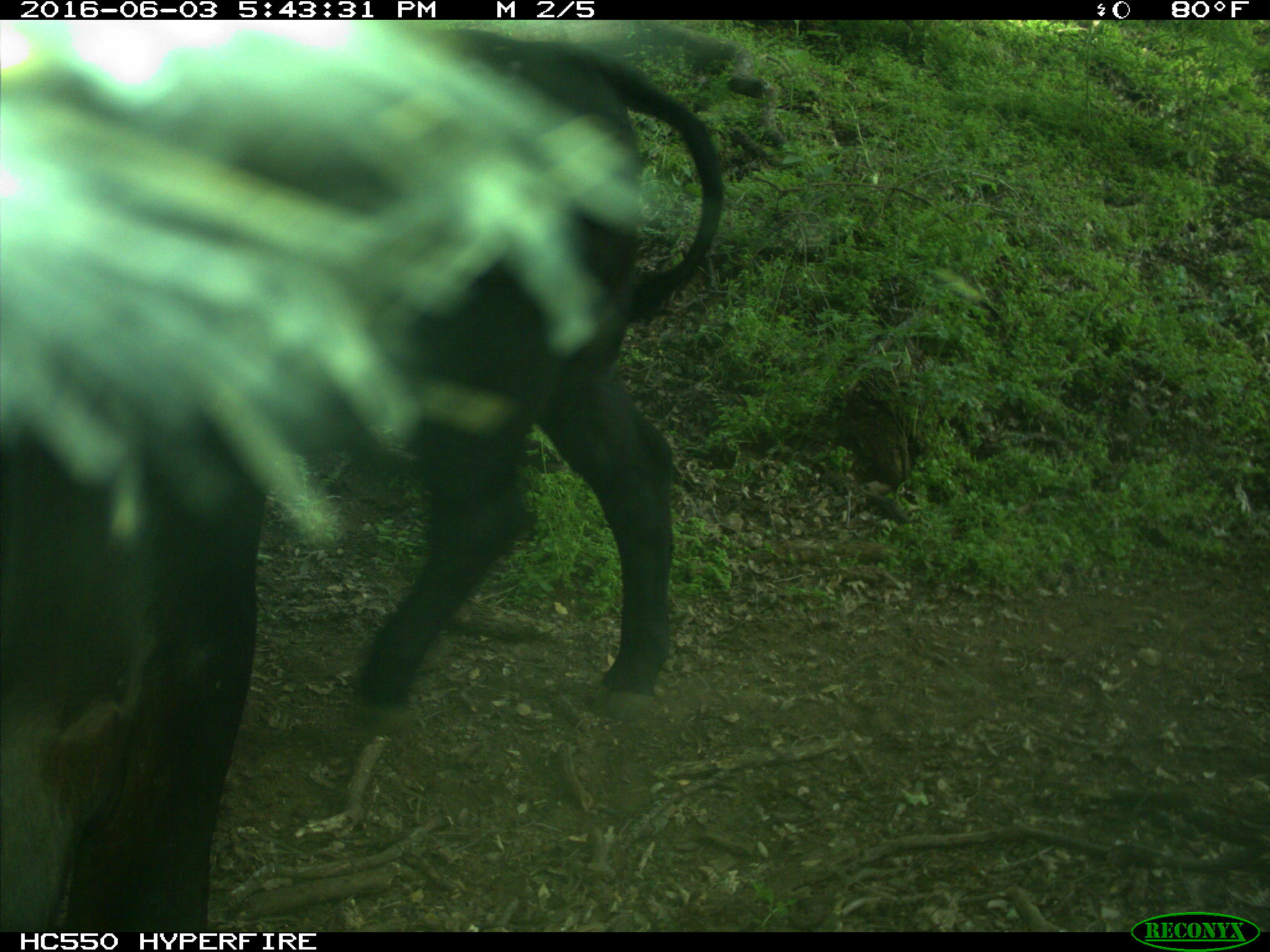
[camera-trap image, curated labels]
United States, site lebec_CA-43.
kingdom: Animalia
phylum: Chordata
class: Mammalia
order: Artiodactyla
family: Bovidae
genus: Bos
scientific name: Bos taurus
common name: domestic cow